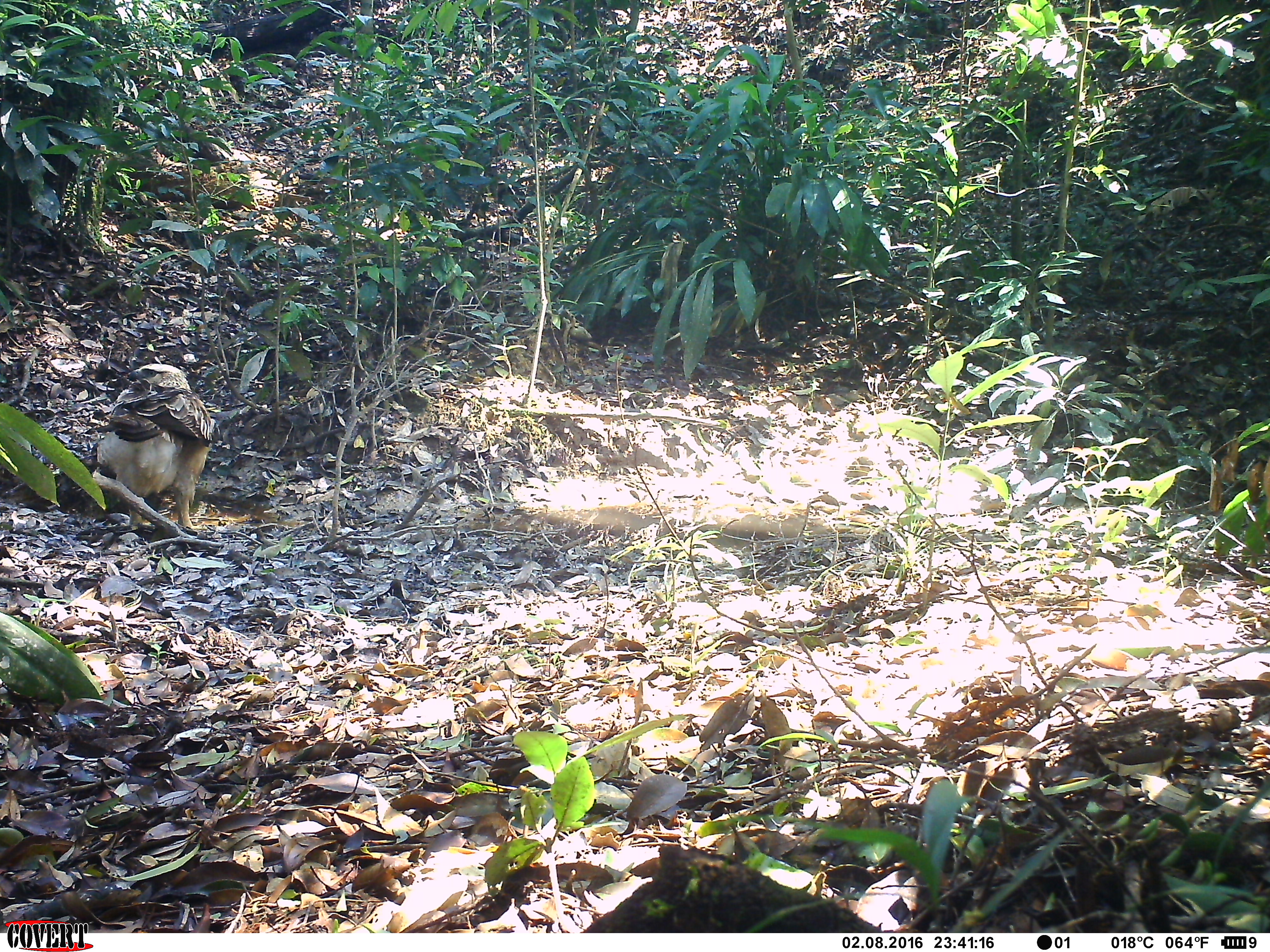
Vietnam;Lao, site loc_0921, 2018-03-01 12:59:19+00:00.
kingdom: Animalia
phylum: Chordata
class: Aves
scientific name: Aves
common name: bird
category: unidentified bird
Unidentified bird (bird) (Aves). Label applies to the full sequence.